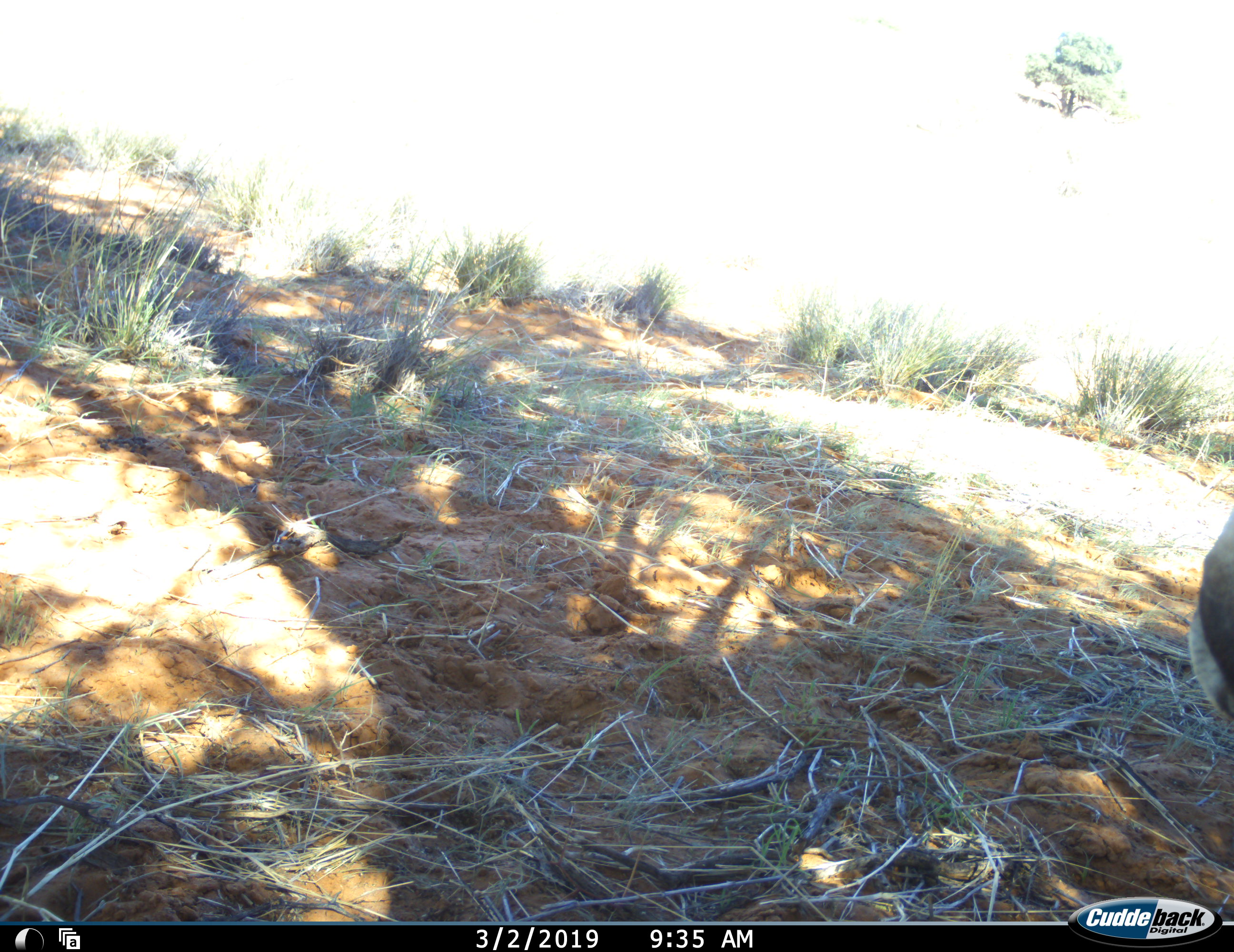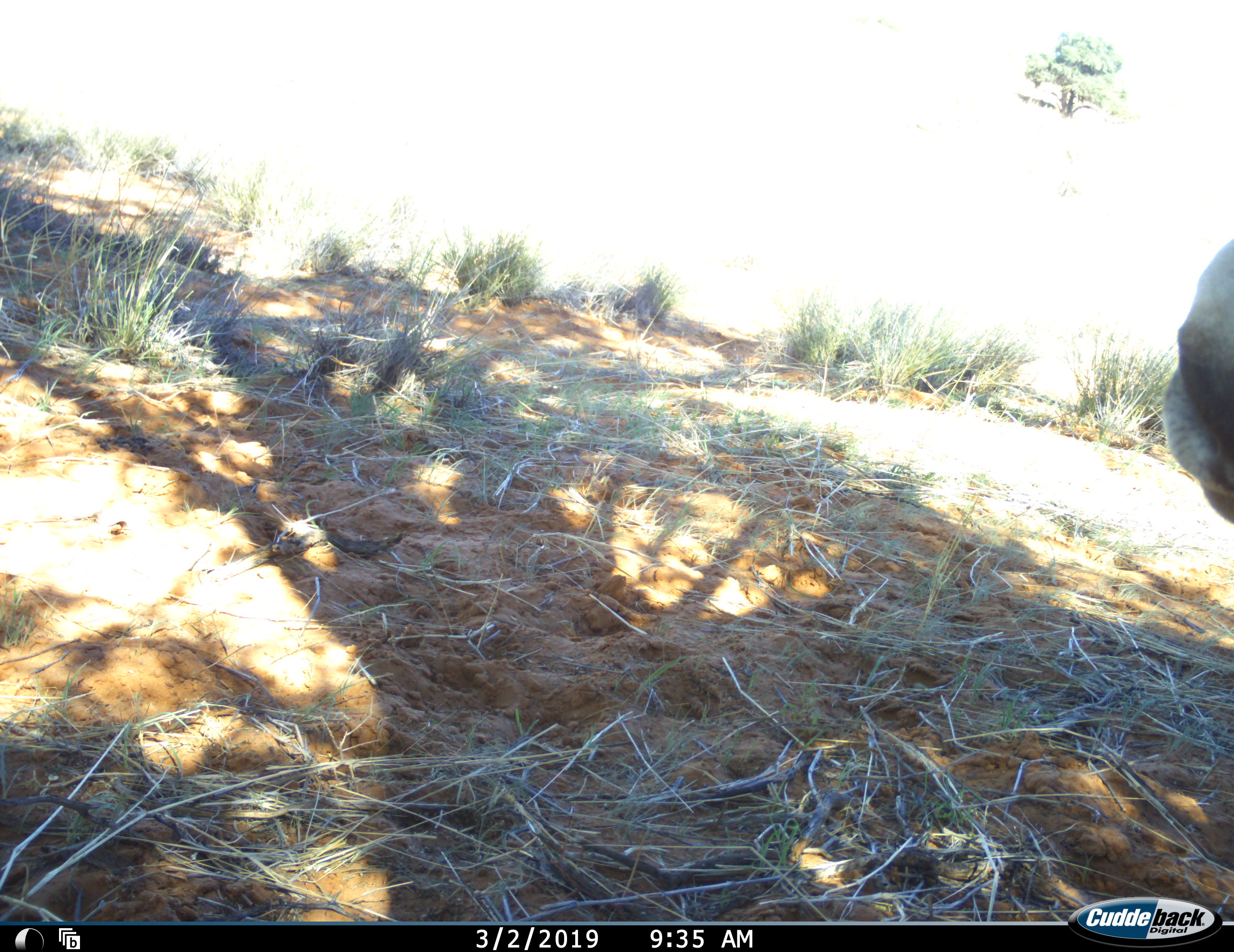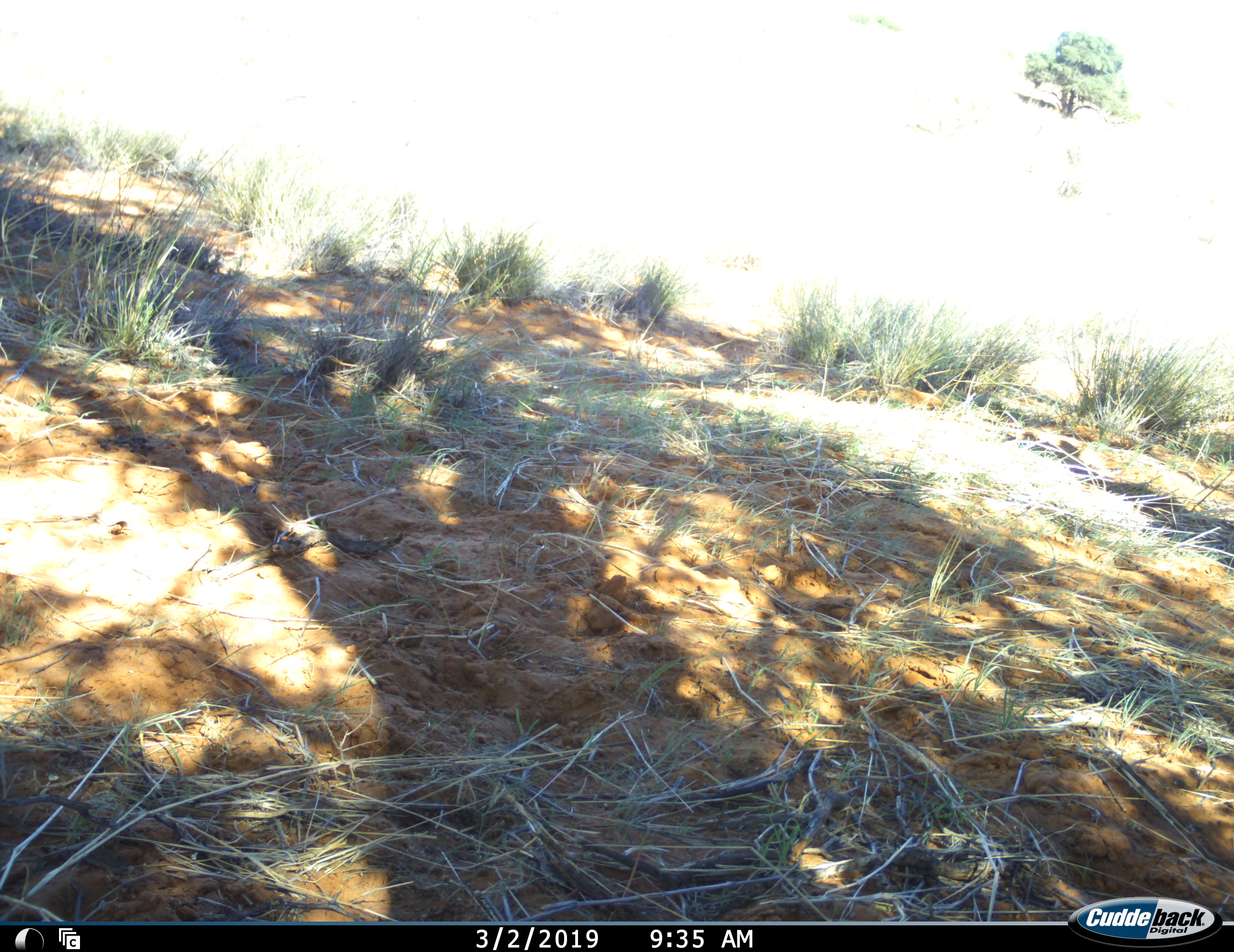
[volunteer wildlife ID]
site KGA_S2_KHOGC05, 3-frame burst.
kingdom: Animalia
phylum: Chordata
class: Mammalia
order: Artiodactyla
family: Bovidae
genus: Oryx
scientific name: Oryx gazella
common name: gemsbok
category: oryx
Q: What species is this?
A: Oryx (gemsbok) (Oryx gazella).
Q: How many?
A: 1.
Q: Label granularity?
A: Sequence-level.